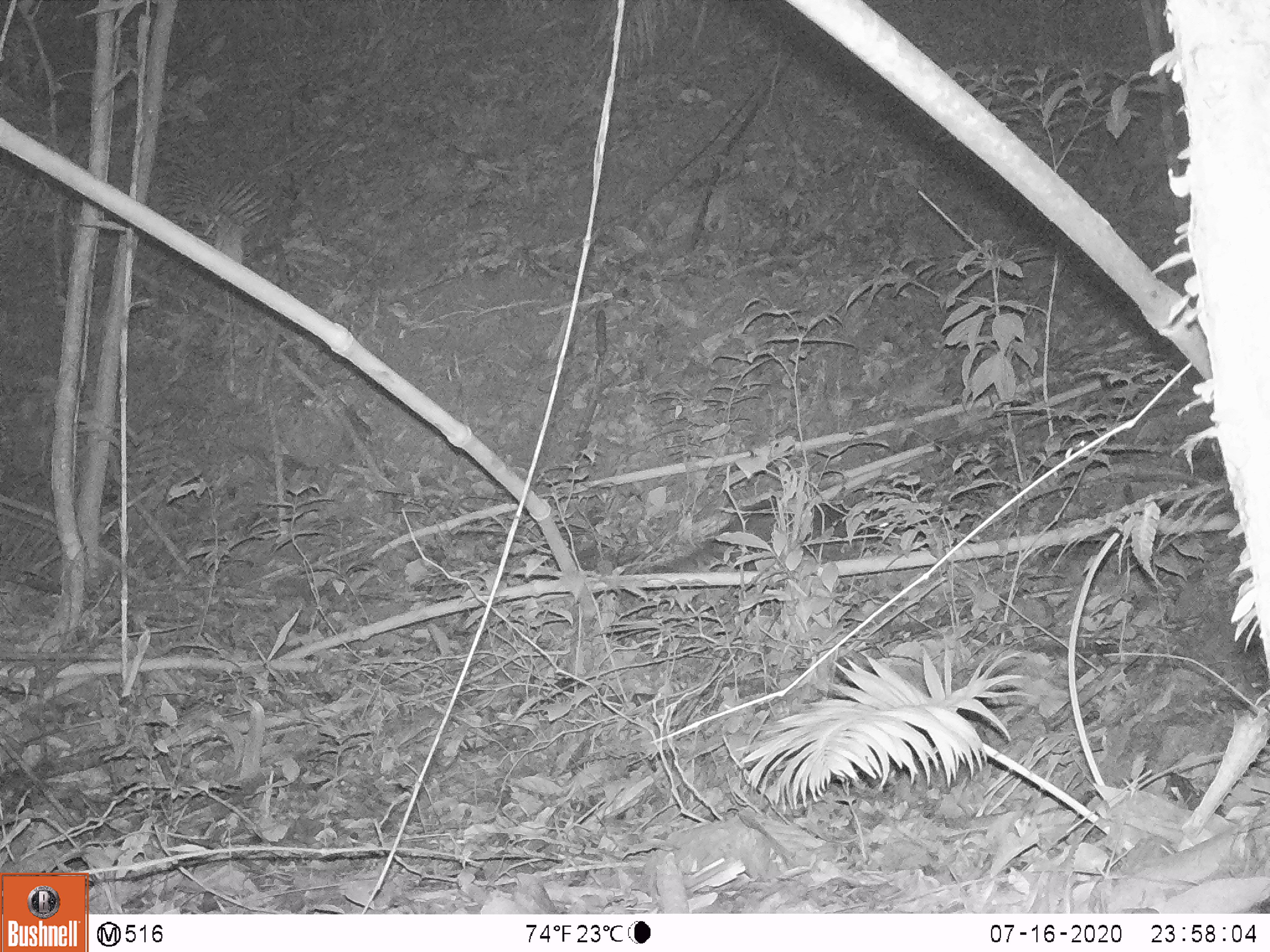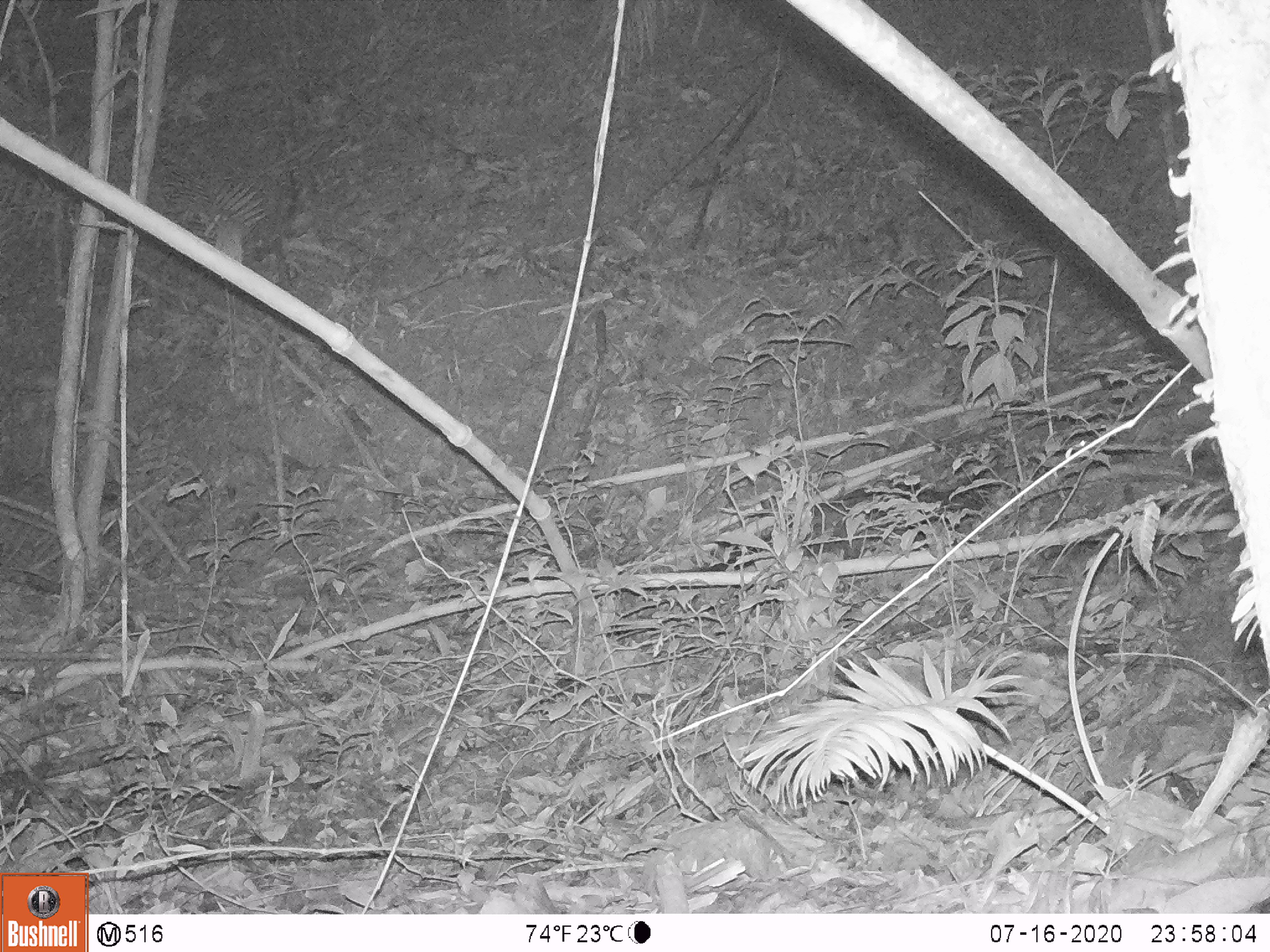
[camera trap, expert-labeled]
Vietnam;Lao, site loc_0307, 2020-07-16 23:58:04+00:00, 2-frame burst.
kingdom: Animalia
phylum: Chordata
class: Mammalia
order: Carnivora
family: Viverridae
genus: Paradoxurus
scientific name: Paradoxurus hermaphroditus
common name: common palm civet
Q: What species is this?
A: Common palm civet (Paradoxurus hermaphroditus).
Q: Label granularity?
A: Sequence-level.